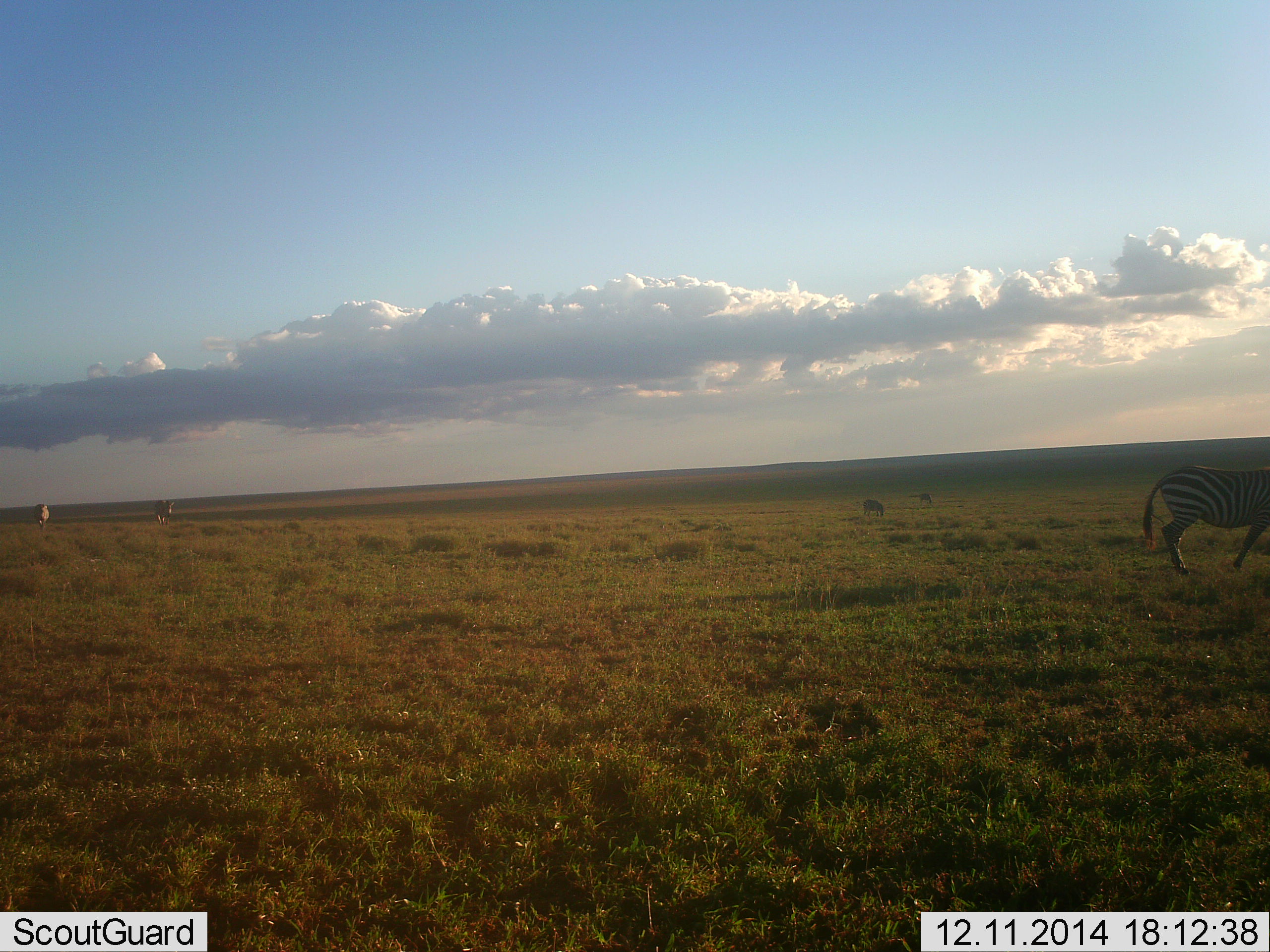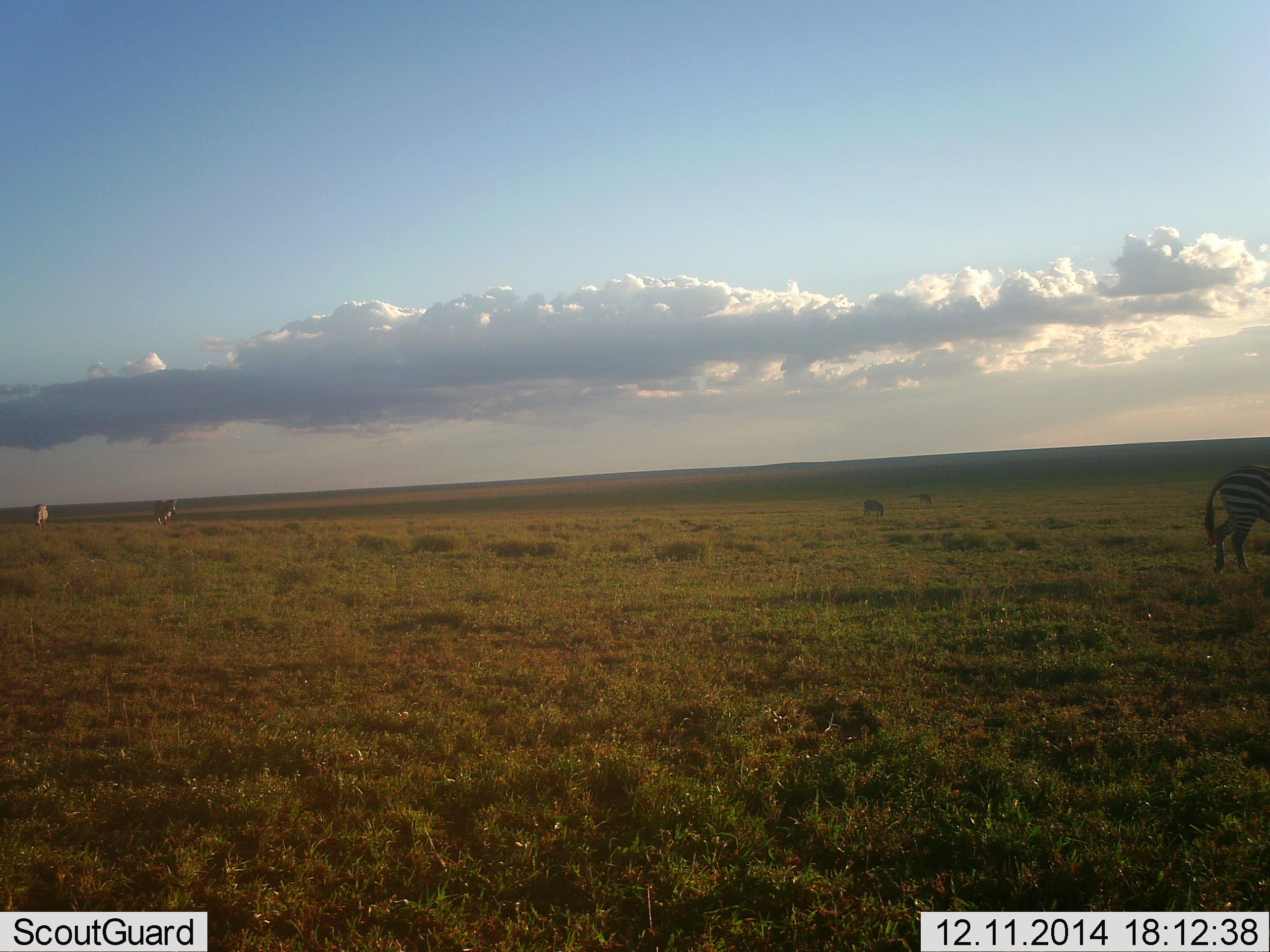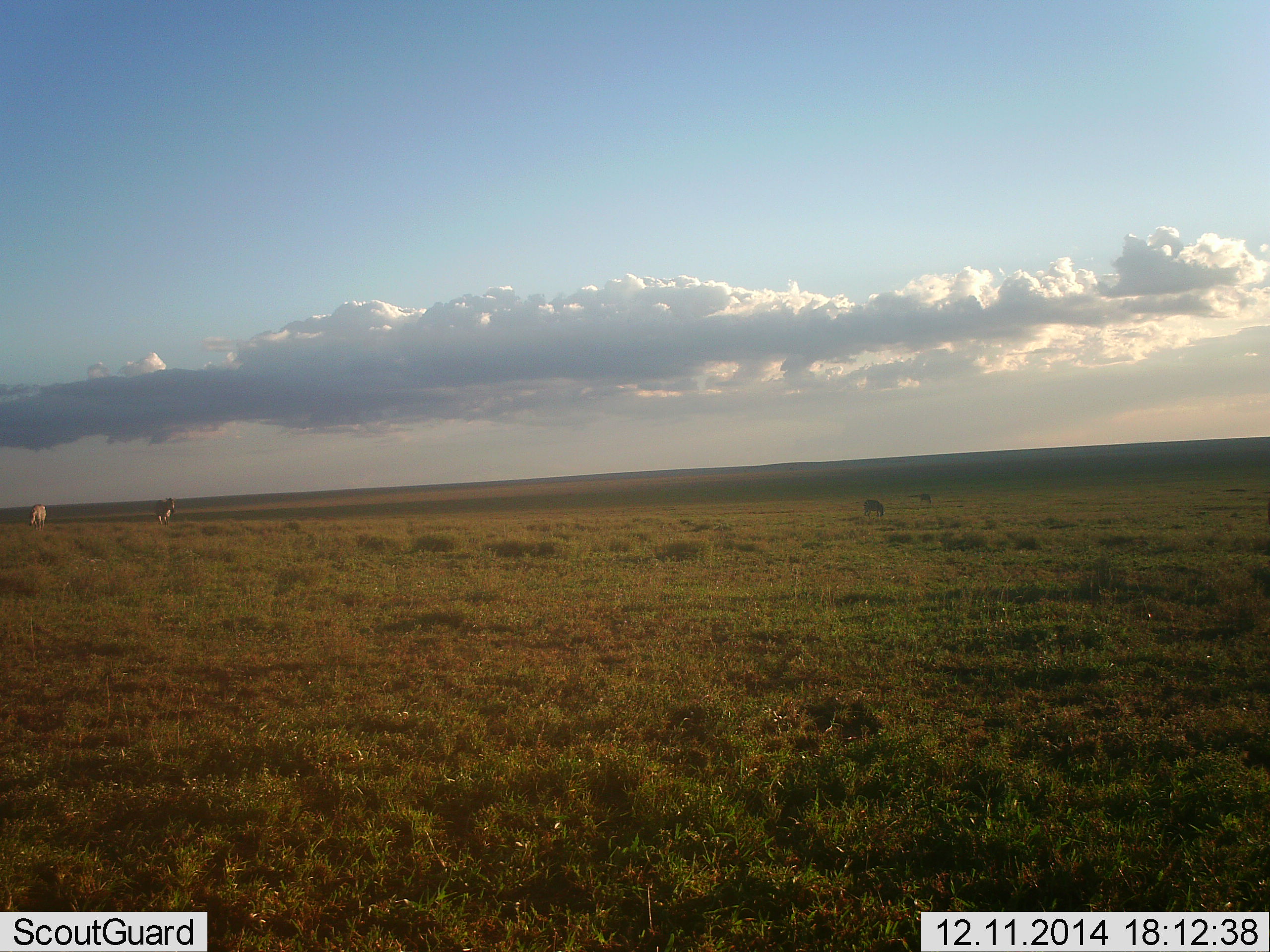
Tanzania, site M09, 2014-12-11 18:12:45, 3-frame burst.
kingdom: Animalia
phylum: Chordata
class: Mammalia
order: Perissodactyla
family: Equidae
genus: Equus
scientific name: Equus quagga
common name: plains zebra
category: zebra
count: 5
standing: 30%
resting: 0%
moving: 90%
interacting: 0%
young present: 0%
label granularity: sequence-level